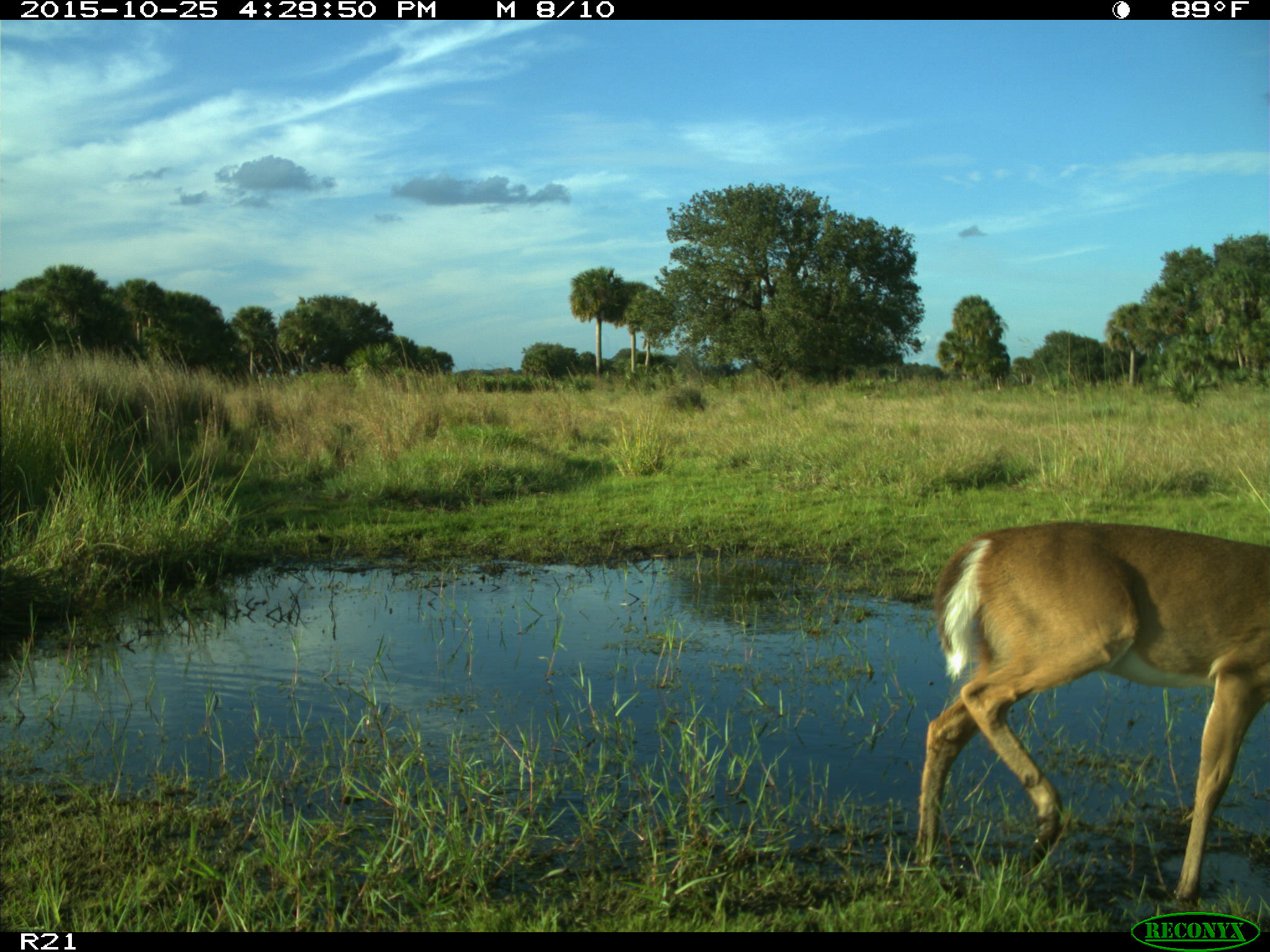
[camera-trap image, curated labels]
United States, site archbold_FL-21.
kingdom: Animalia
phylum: Chordata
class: Mammalia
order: Artiodactyla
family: Cervidae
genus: Odocoileus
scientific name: Odocoileus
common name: deer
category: unidentified deer